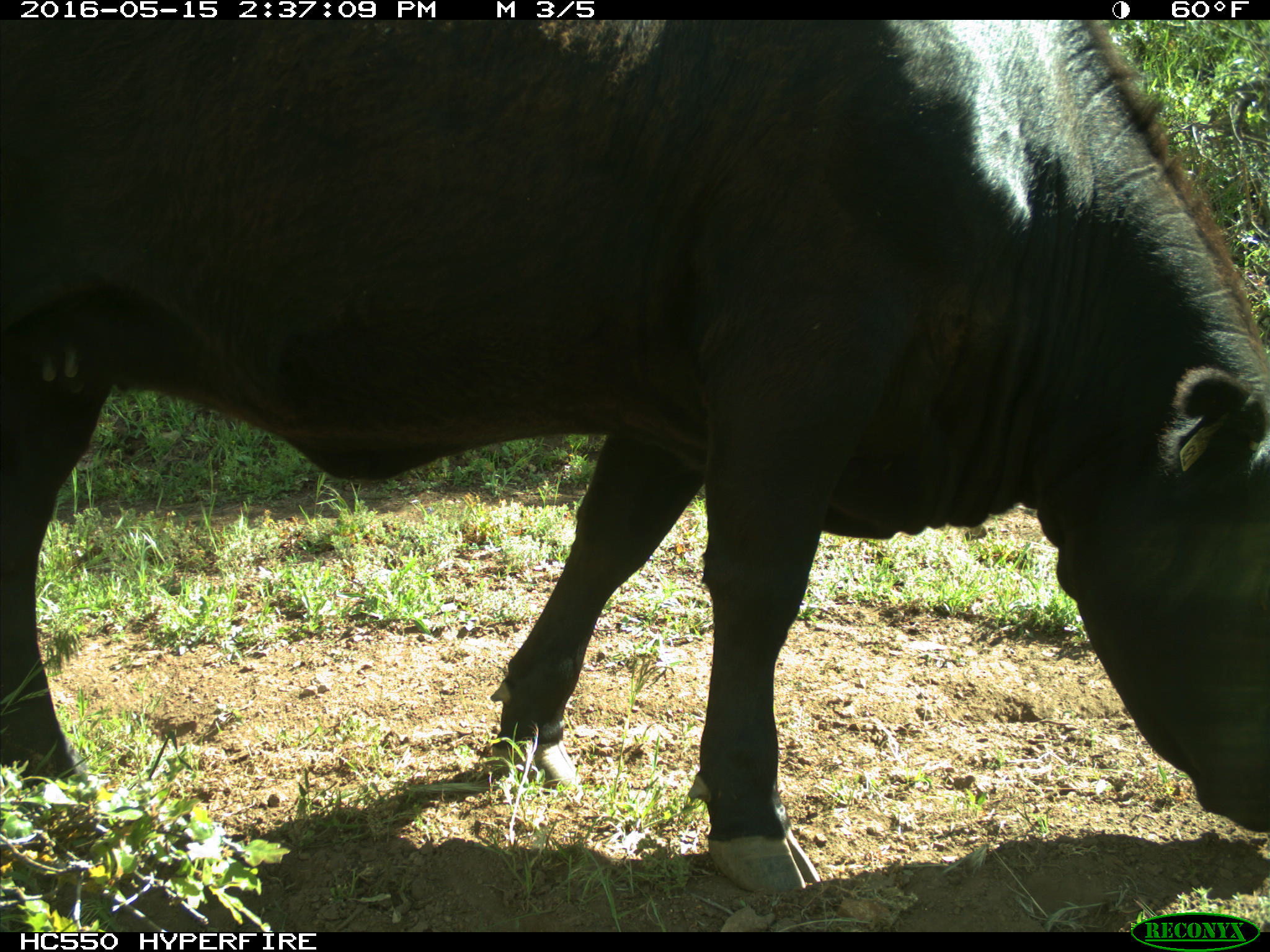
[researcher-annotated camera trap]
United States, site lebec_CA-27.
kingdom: Animalia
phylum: Chordata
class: Mammalia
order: Artiodactyla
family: Bovidae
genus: Bos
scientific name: Bos taurus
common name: domestic cow